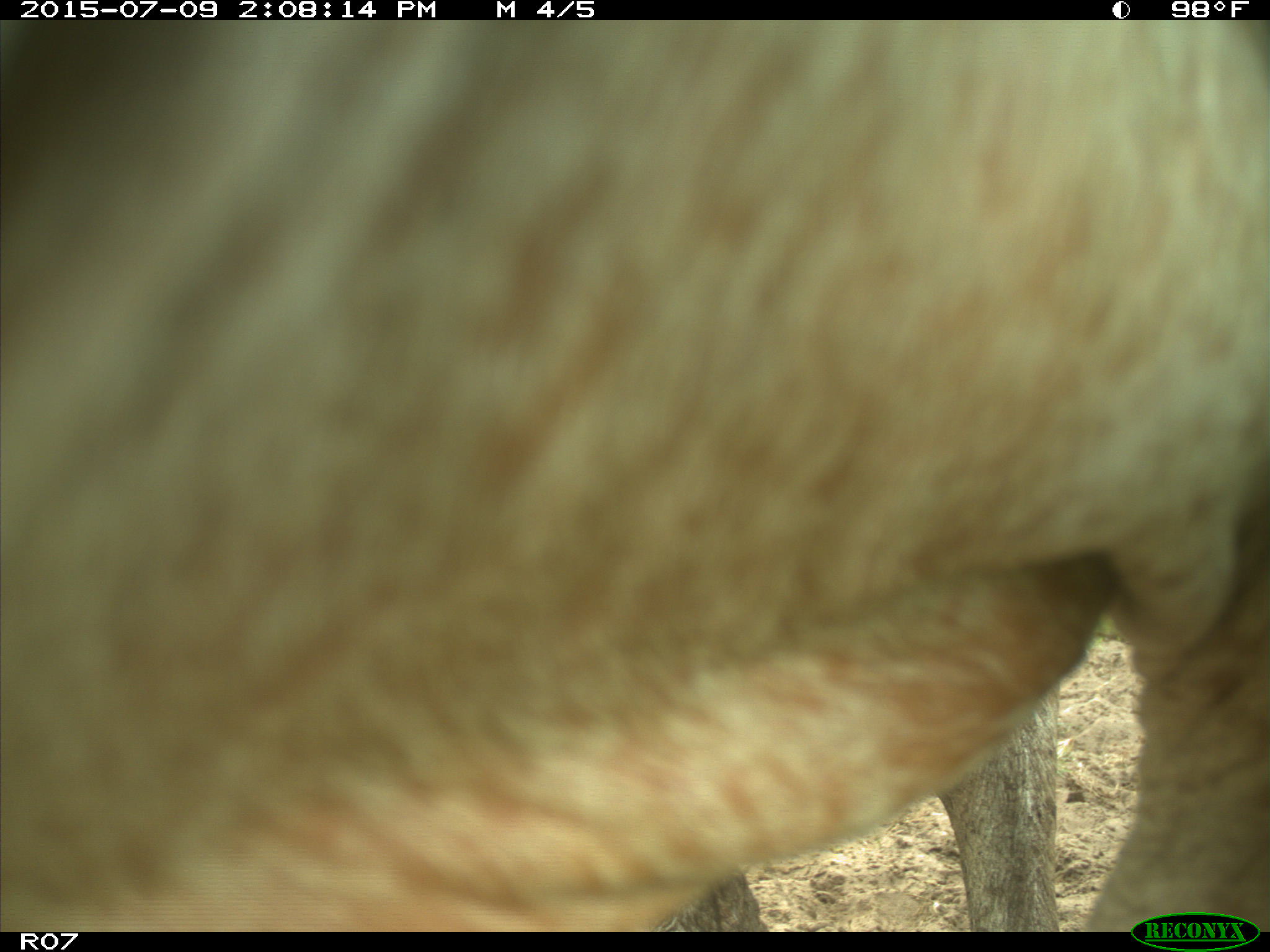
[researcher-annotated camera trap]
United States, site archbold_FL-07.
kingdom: Animalia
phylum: Chordata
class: Mammalia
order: Artiodactyla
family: Bovidae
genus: Bos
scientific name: Bos taurus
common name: domestic cow